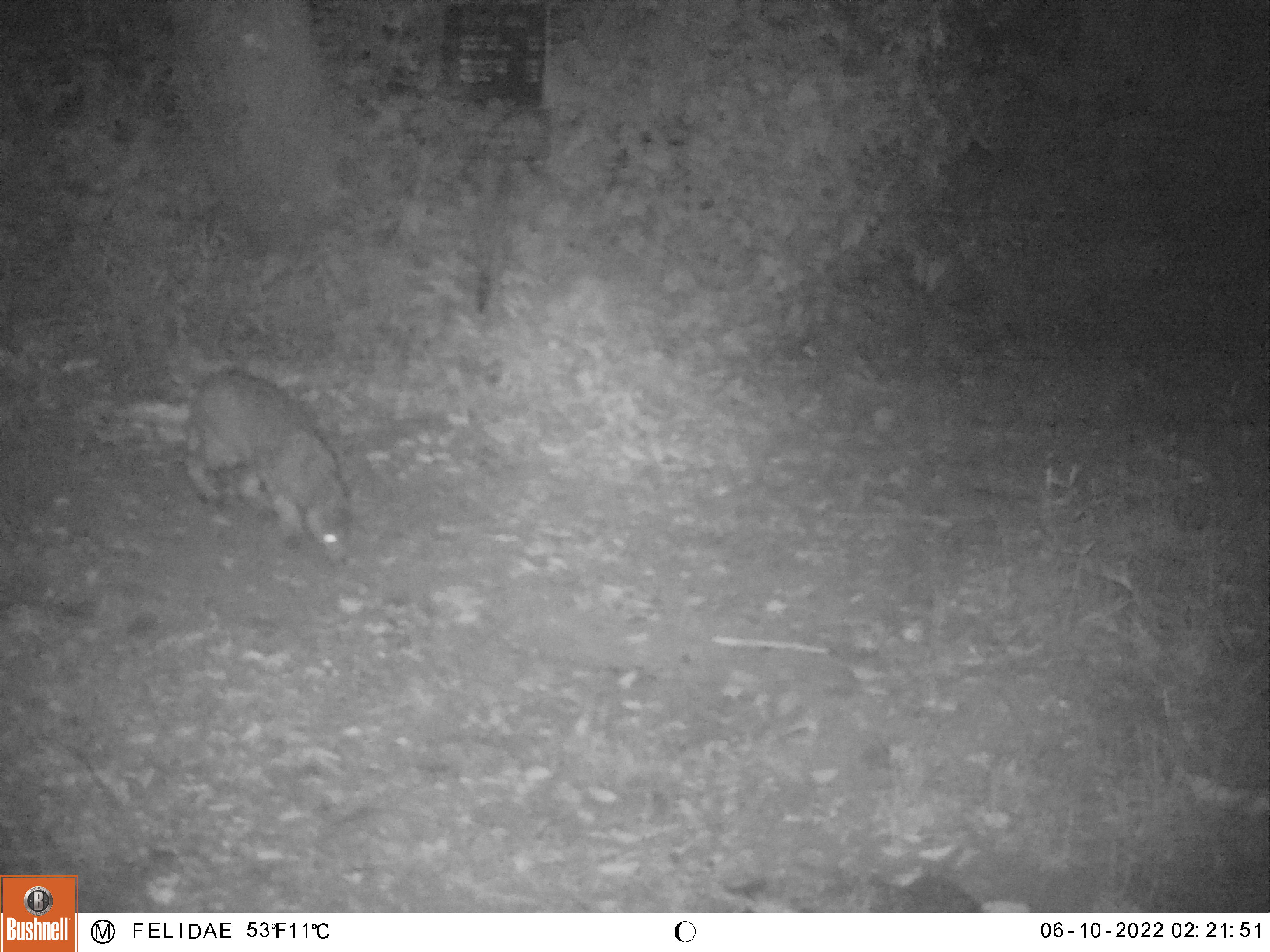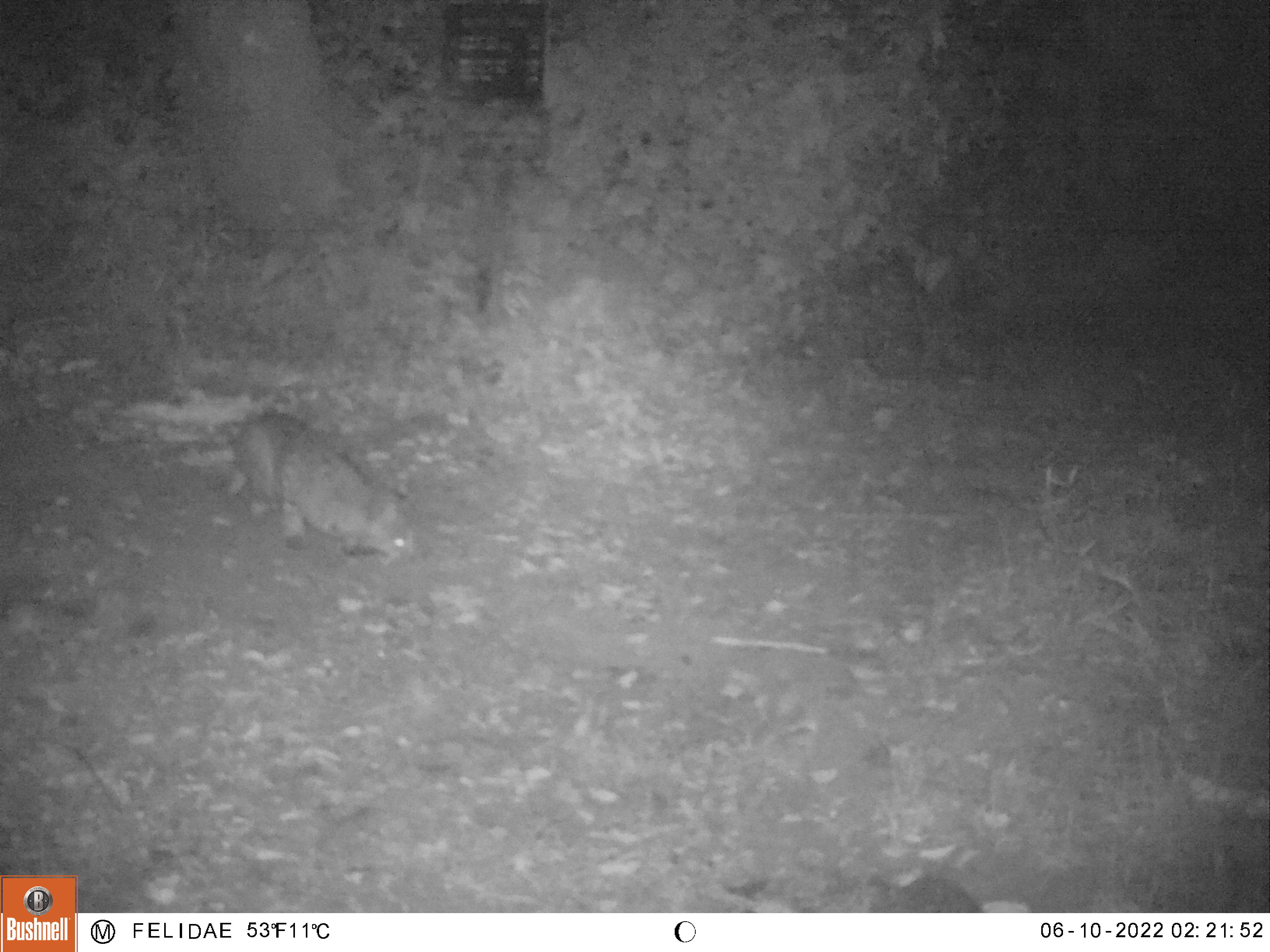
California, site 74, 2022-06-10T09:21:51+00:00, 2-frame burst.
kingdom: Animalia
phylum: Chordata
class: Mammalia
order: Carnivora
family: Felidae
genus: Lynx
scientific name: Lynx rufus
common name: bobcat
Bobcat (Lynx rufus).